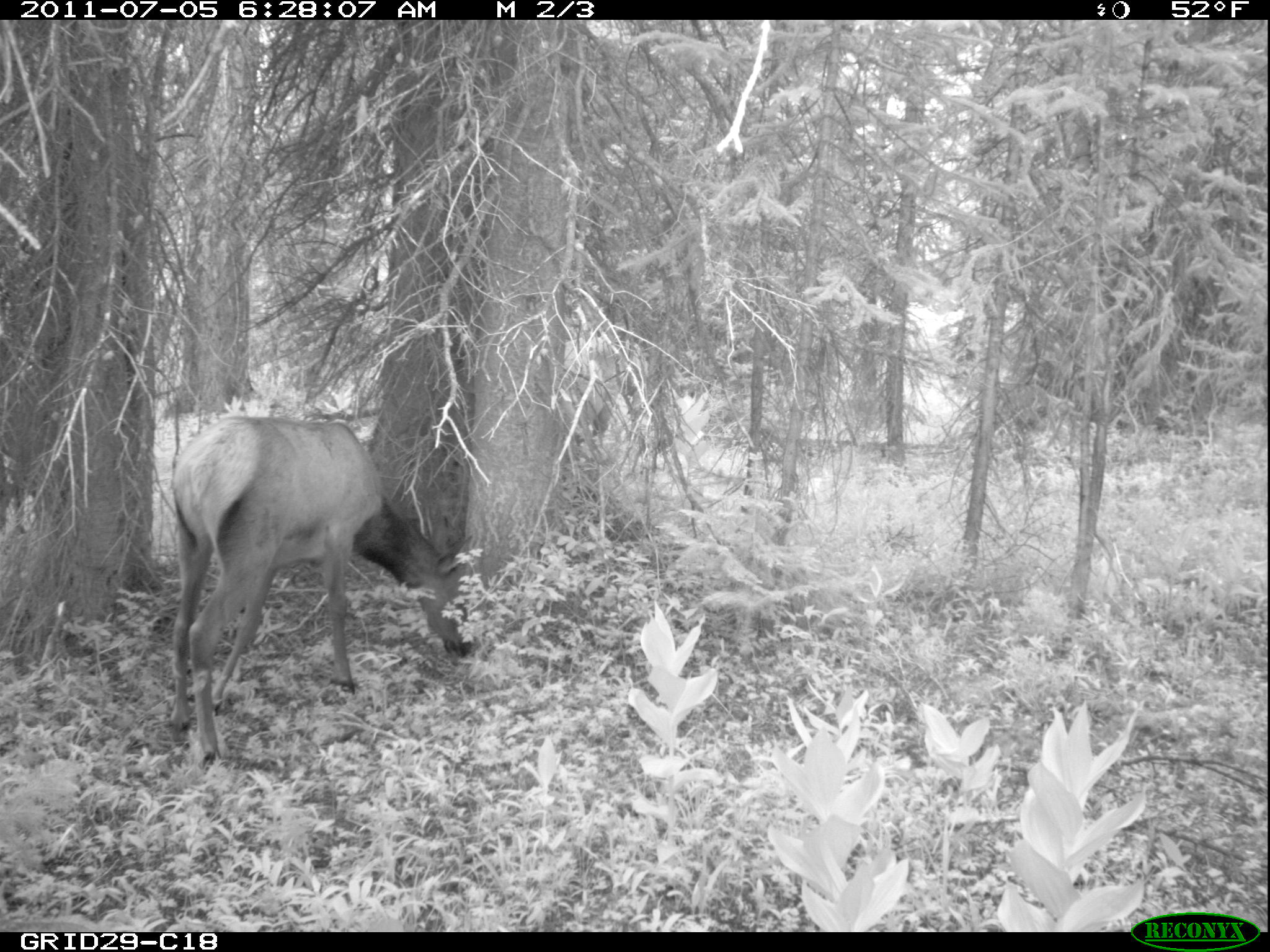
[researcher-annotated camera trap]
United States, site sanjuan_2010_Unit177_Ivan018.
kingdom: Animalia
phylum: Chordata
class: Mammalia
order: Artiodactyla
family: Cervidae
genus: Cervus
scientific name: Cervus elaphus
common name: red deer